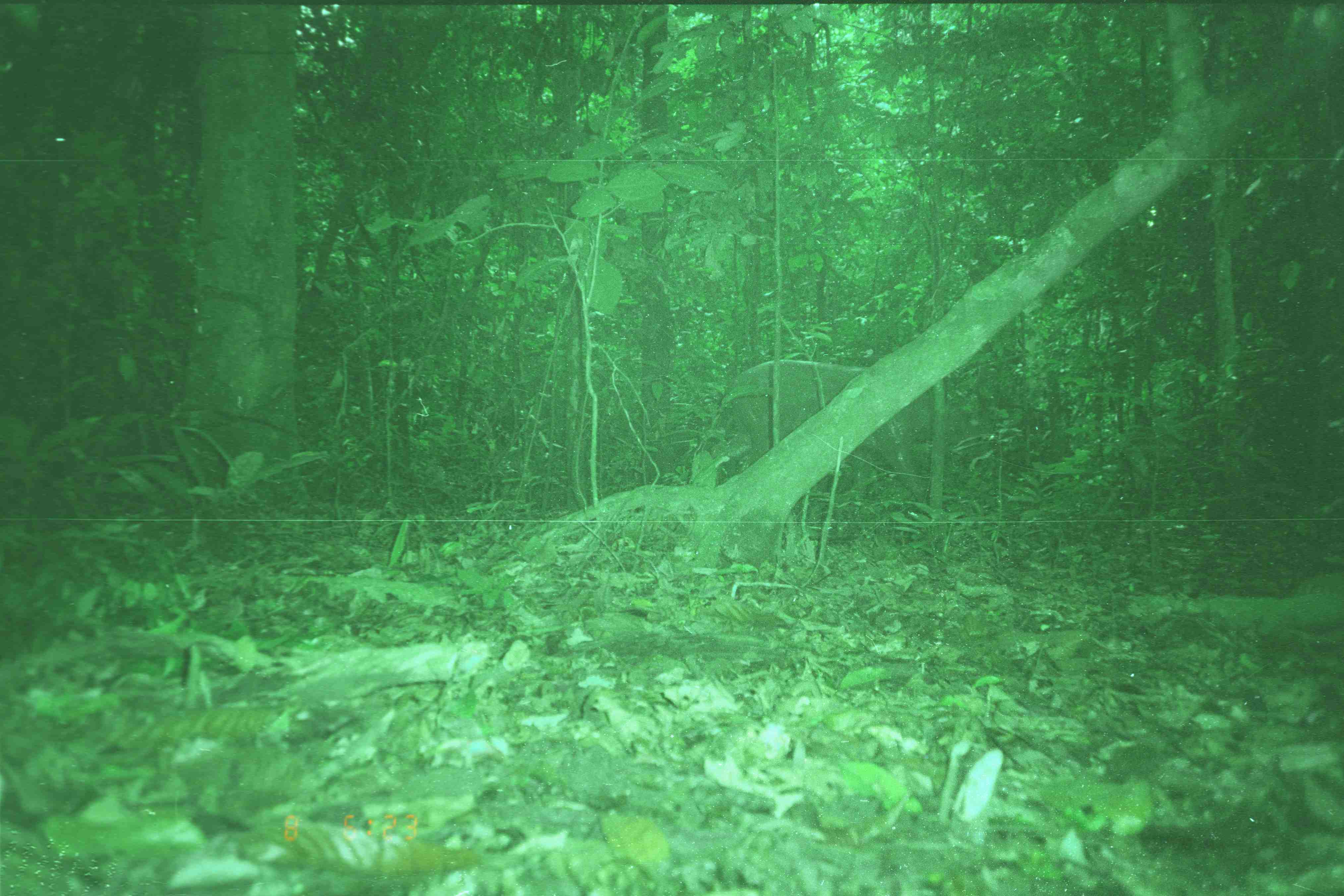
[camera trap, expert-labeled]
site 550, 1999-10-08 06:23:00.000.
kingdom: Animalia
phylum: Chordata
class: Mammalia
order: Artiodactyla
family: Suidae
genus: Sus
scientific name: Sus scrofa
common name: wild boar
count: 1